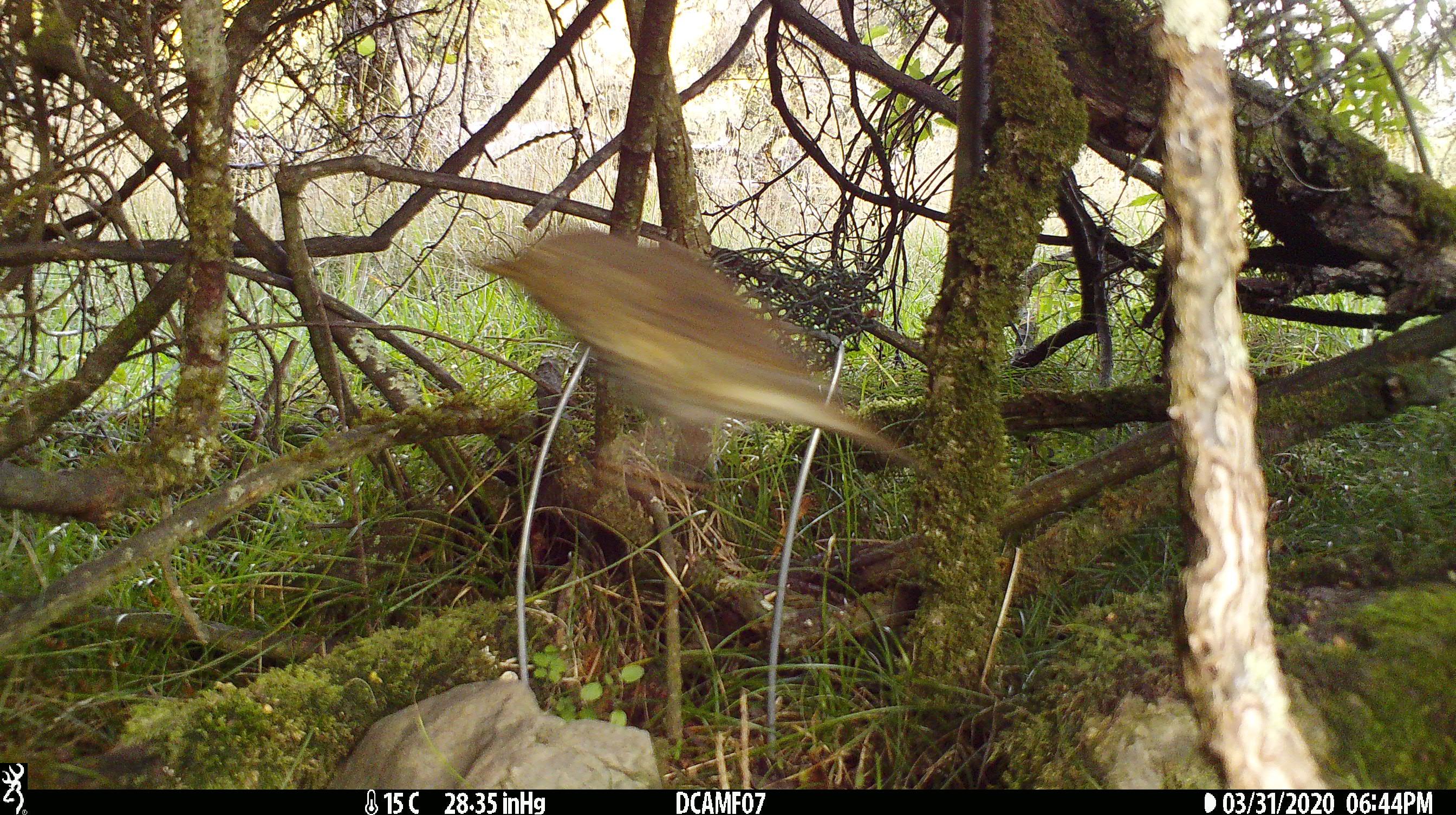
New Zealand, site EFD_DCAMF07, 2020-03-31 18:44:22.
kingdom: Animalia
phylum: Chordata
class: Aves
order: Passeriformes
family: Turdidae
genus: Turdus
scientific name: Turdus philomelos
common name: song thrush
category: thrush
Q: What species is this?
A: Thrush (song thrush) (Turdus philomelos).